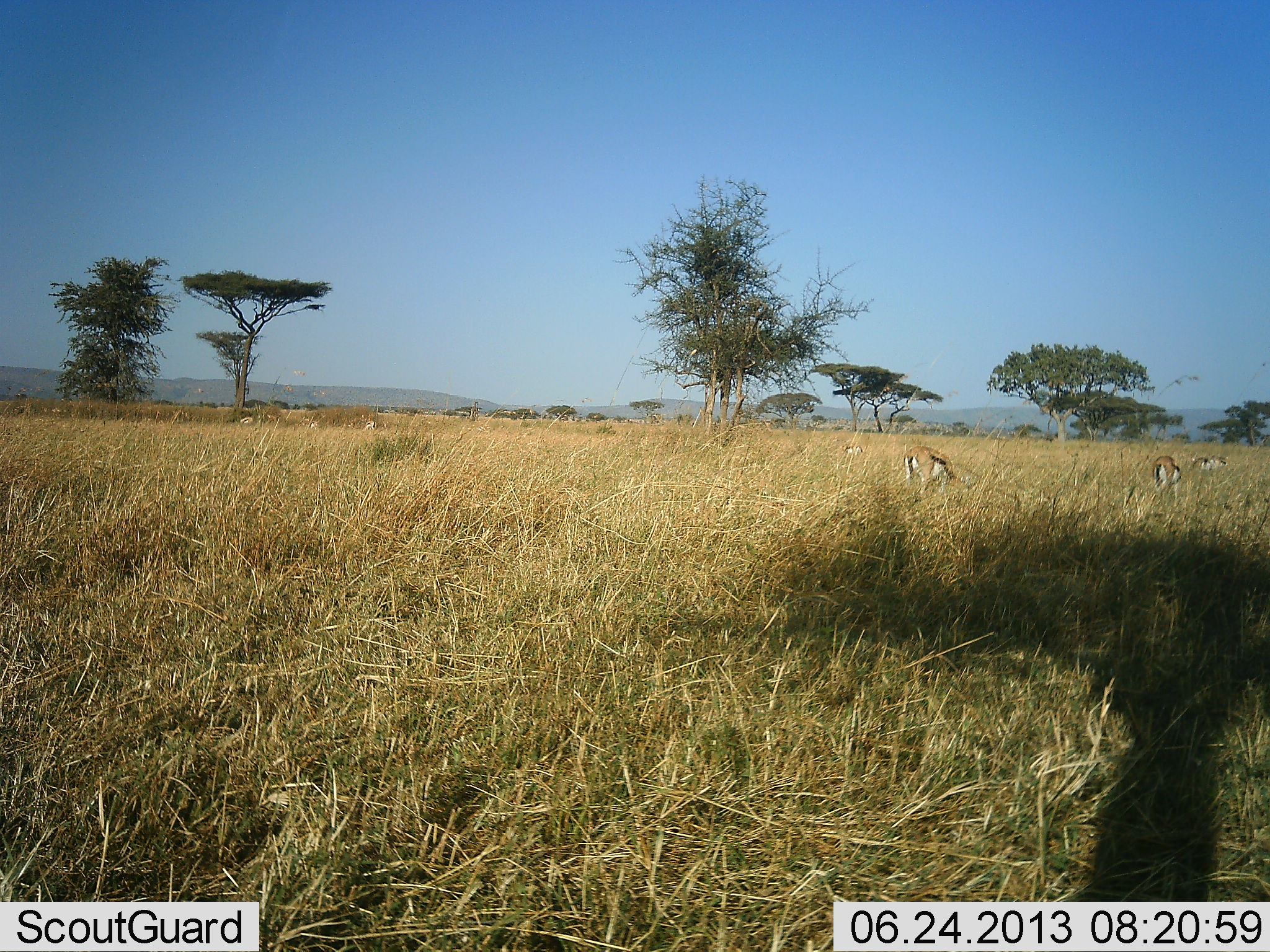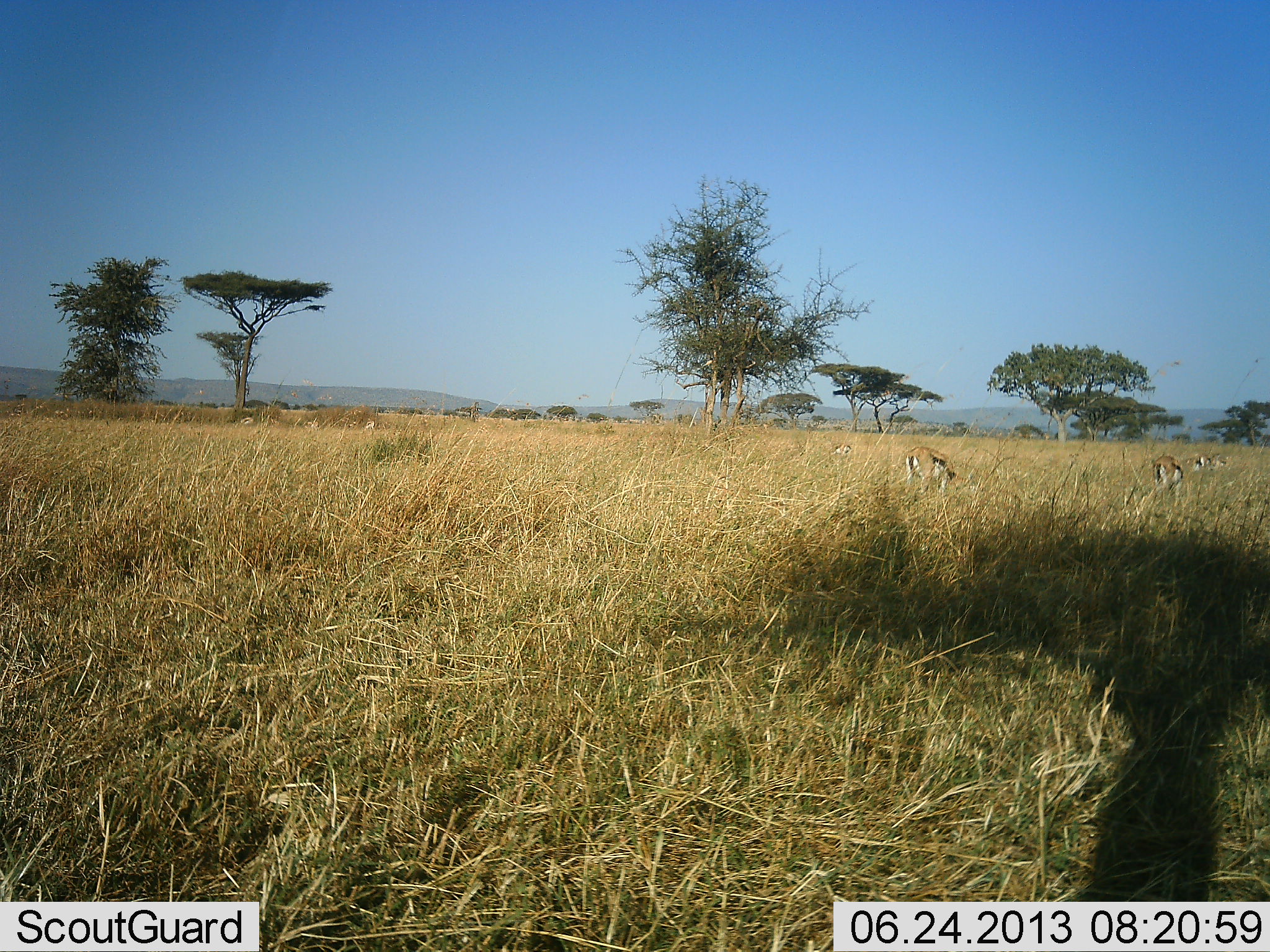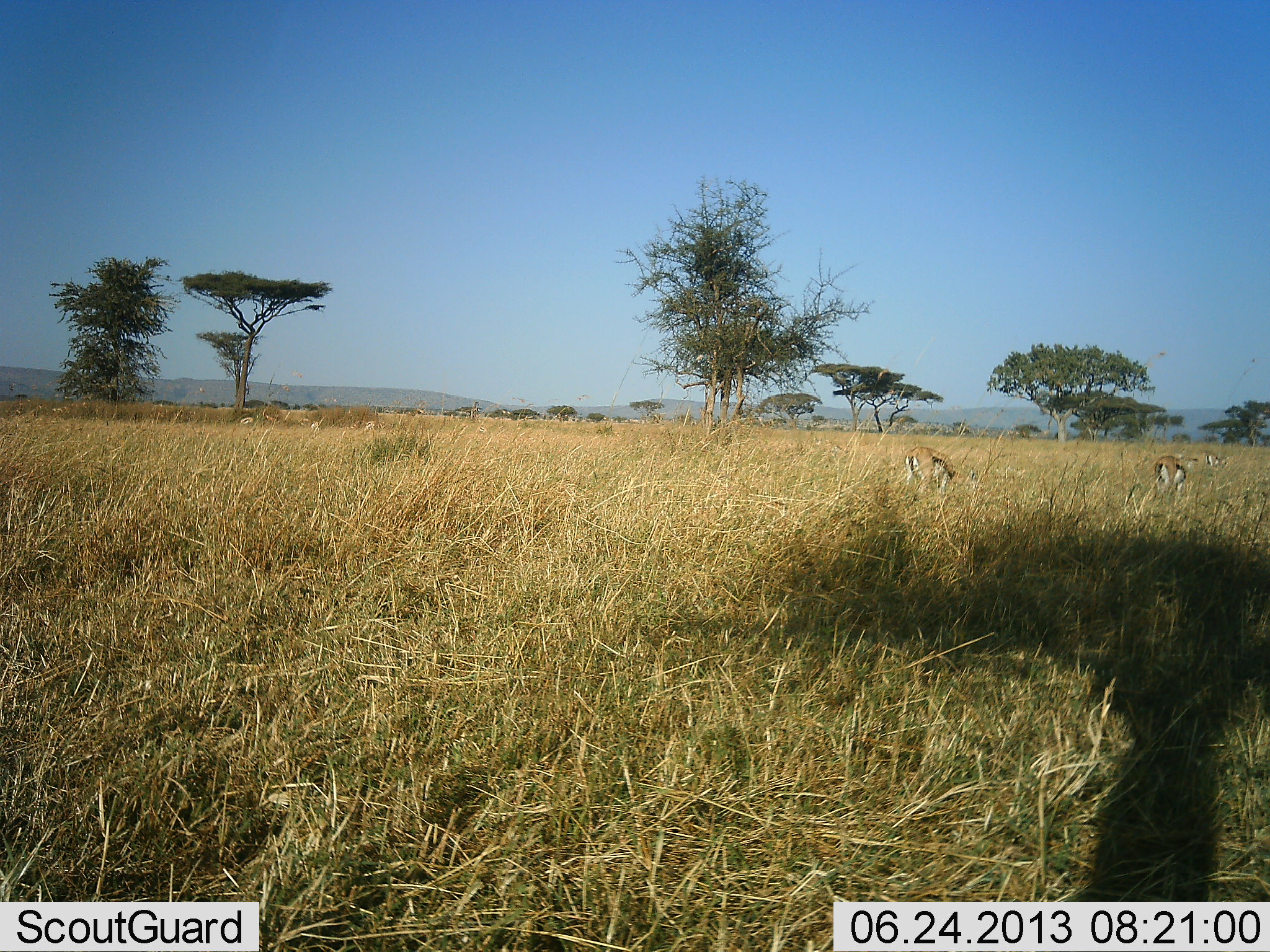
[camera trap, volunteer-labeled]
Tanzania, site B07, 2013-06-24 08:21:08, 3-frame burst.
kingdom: Animalia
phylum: Chordata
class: Mammalia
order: Artiodactyla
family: Bovidae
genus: Eudorcas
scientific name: Eudorcas thomsonii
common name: thomson's gazelle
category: gazellethomsons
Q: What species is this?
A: Gazellethomsons (thomson's gazelle) (Eudorcas thomsonii).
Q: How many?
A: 5.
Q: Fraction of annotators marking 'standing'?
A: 29%.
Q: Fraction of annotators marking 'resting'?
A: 0%.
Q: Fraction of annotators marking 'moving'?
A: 14%.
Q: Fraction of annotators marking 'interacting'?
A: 0%.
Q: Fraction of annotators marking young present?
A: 0%.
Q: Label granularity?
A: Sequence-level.